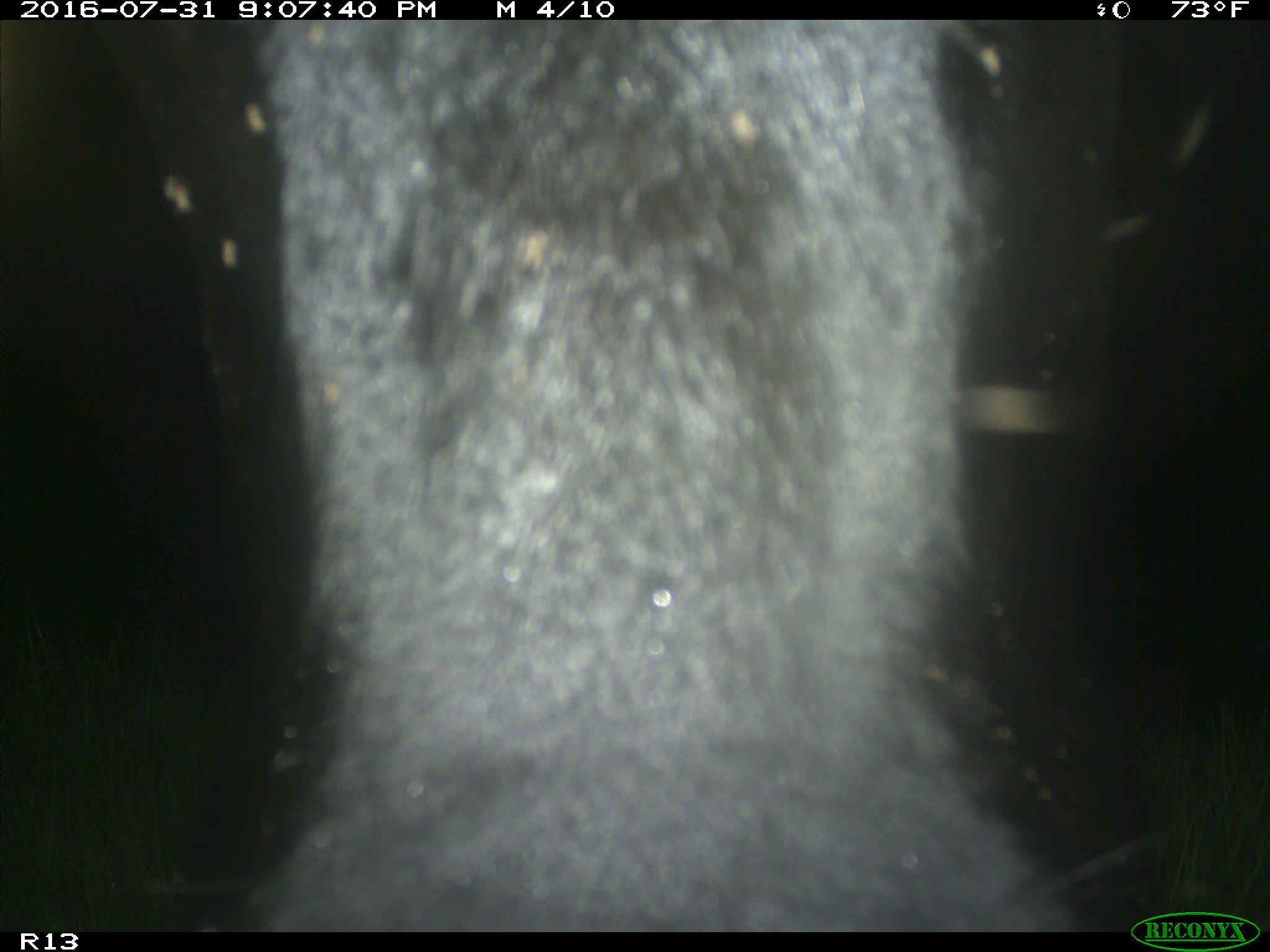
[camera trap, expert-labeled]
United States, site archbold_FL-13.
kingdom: Animalia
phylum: Chordata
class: Mammalia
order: Artiodactyla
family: Bovidae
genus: Bos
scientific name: Bos taurus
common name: domestic cow